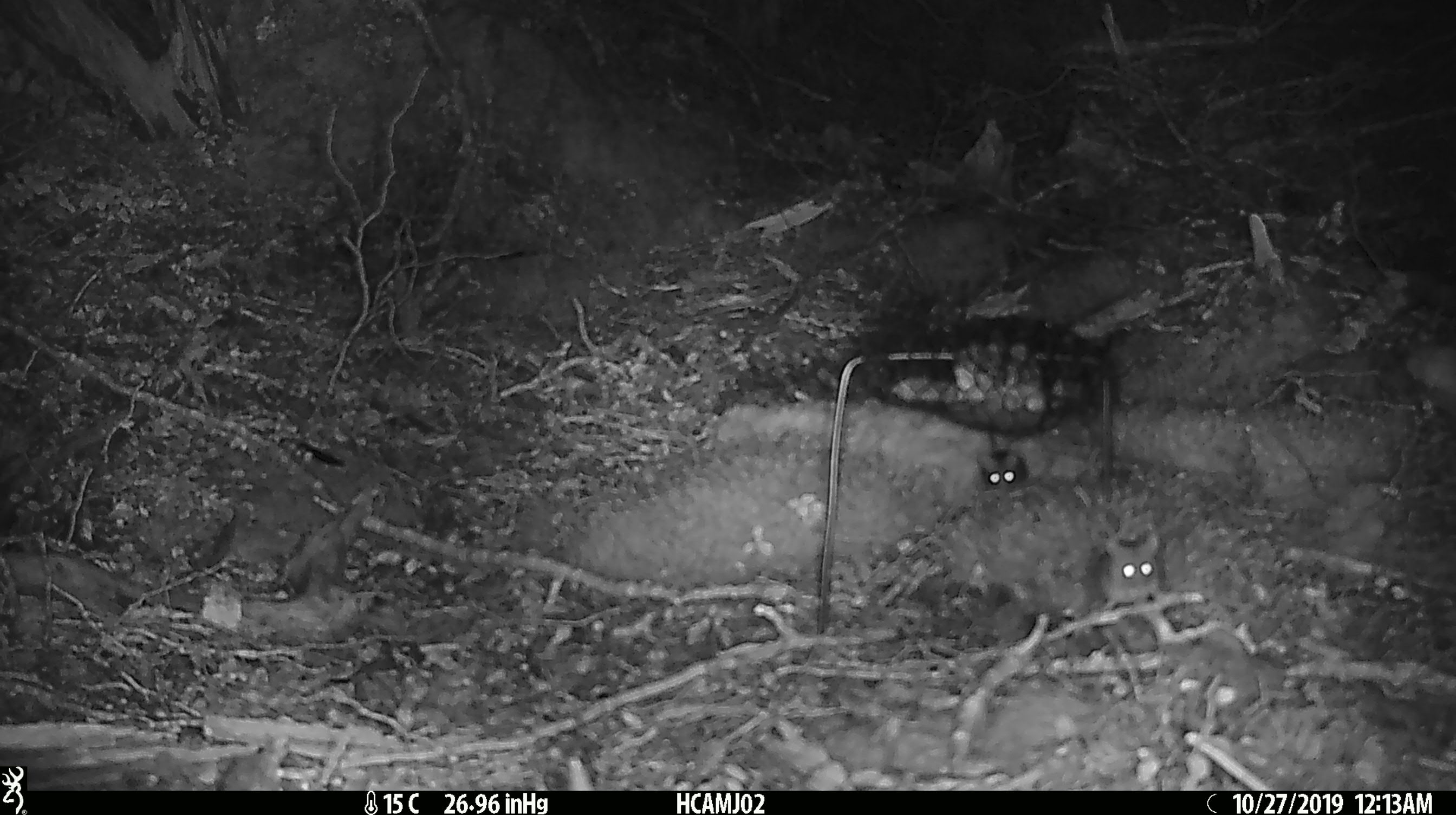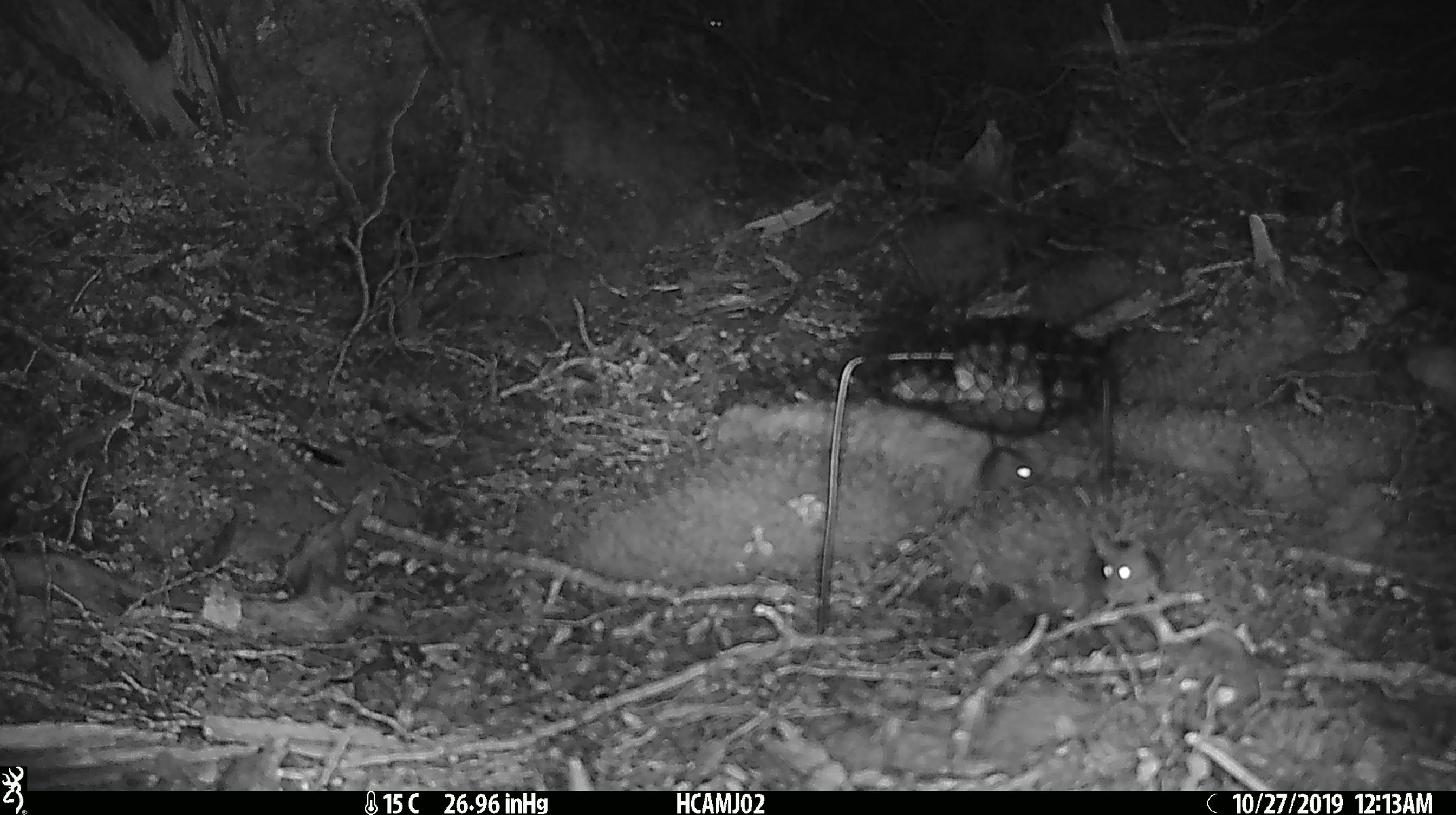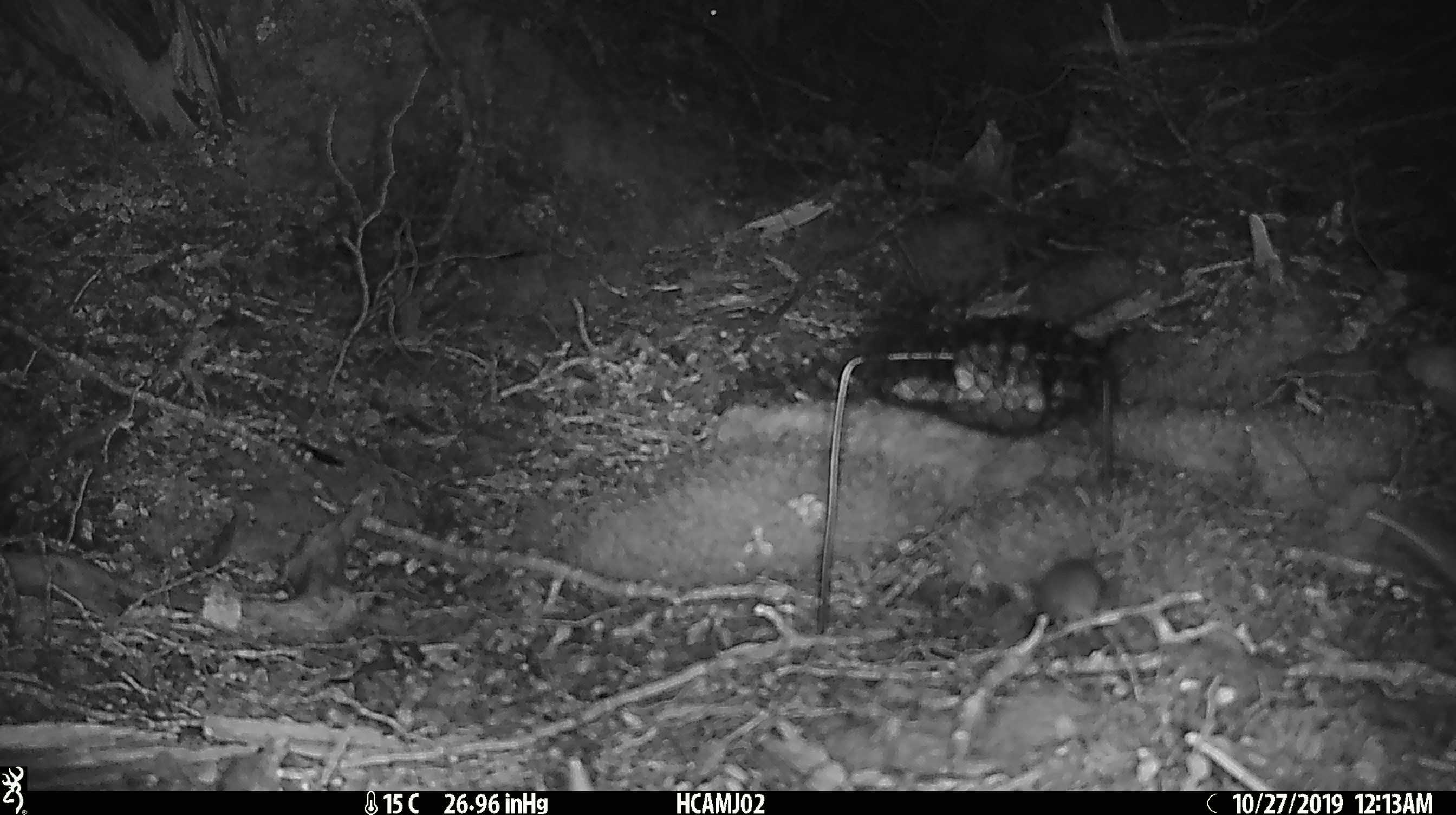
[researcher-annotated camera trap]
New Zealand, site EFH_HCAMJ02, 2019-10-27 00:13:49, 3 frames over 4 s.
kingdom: Animalia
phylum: Chordata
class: Mammalia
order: Rodentia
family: Muridae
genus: Mus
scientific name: Mus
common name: mouse